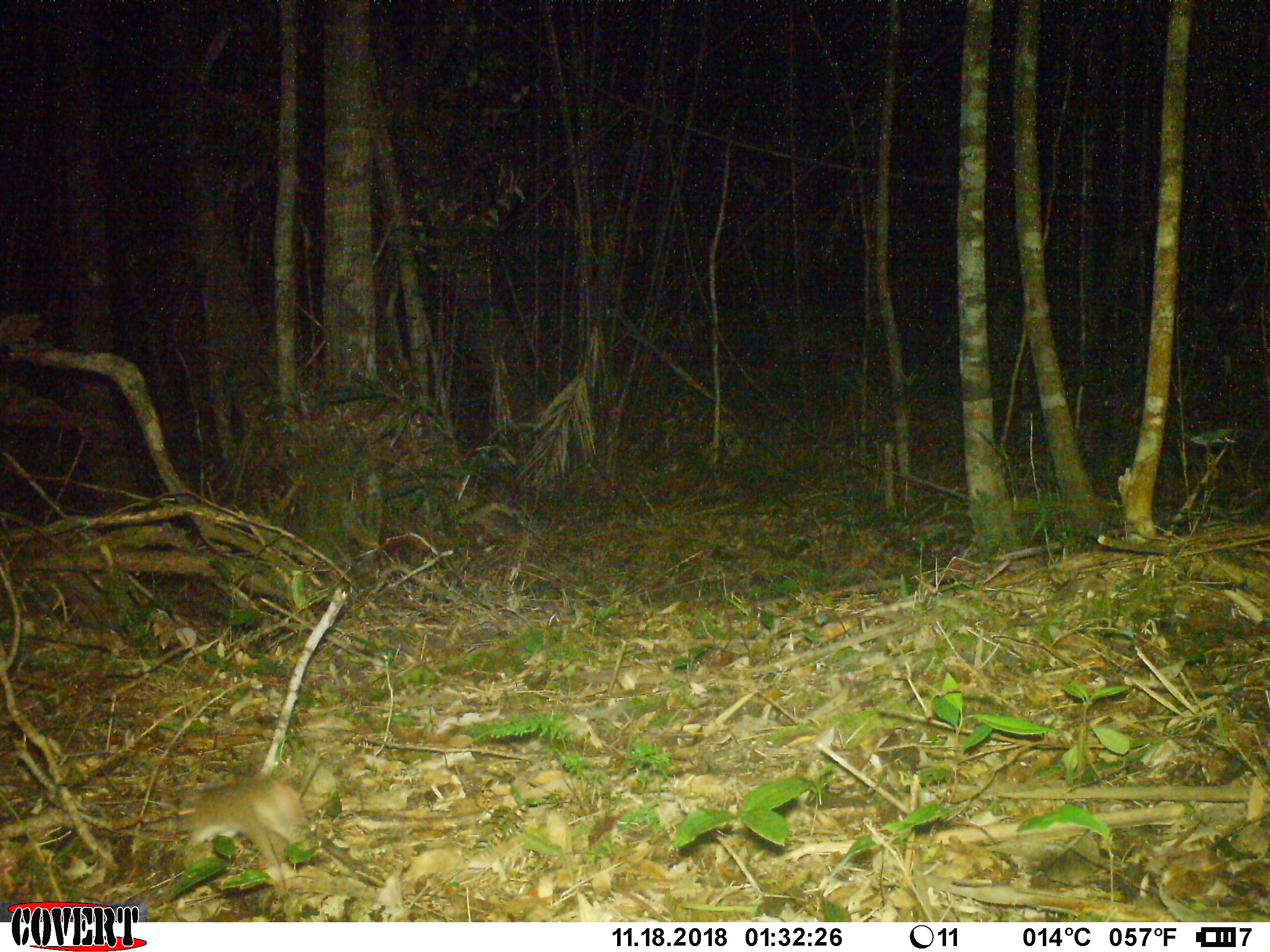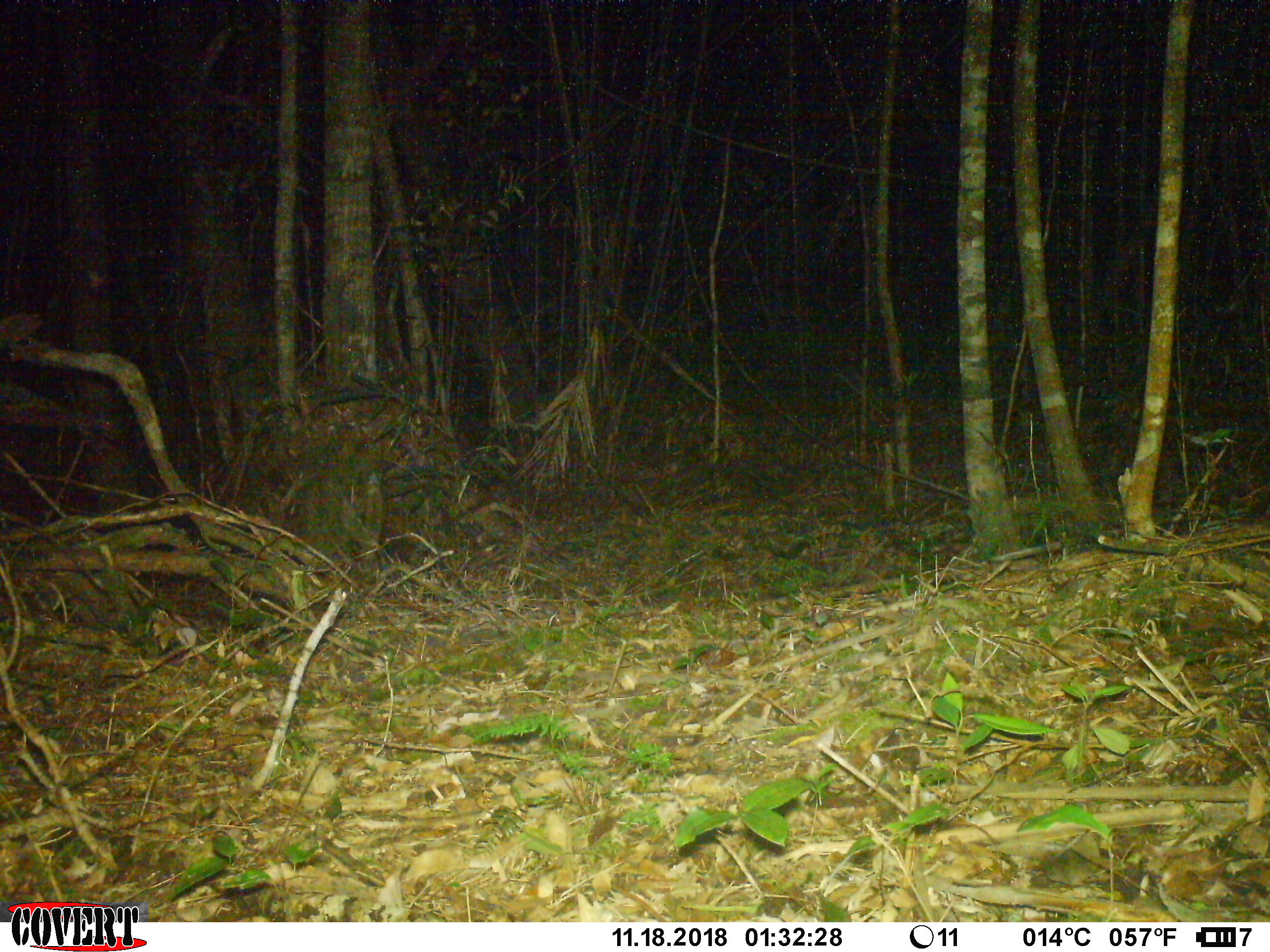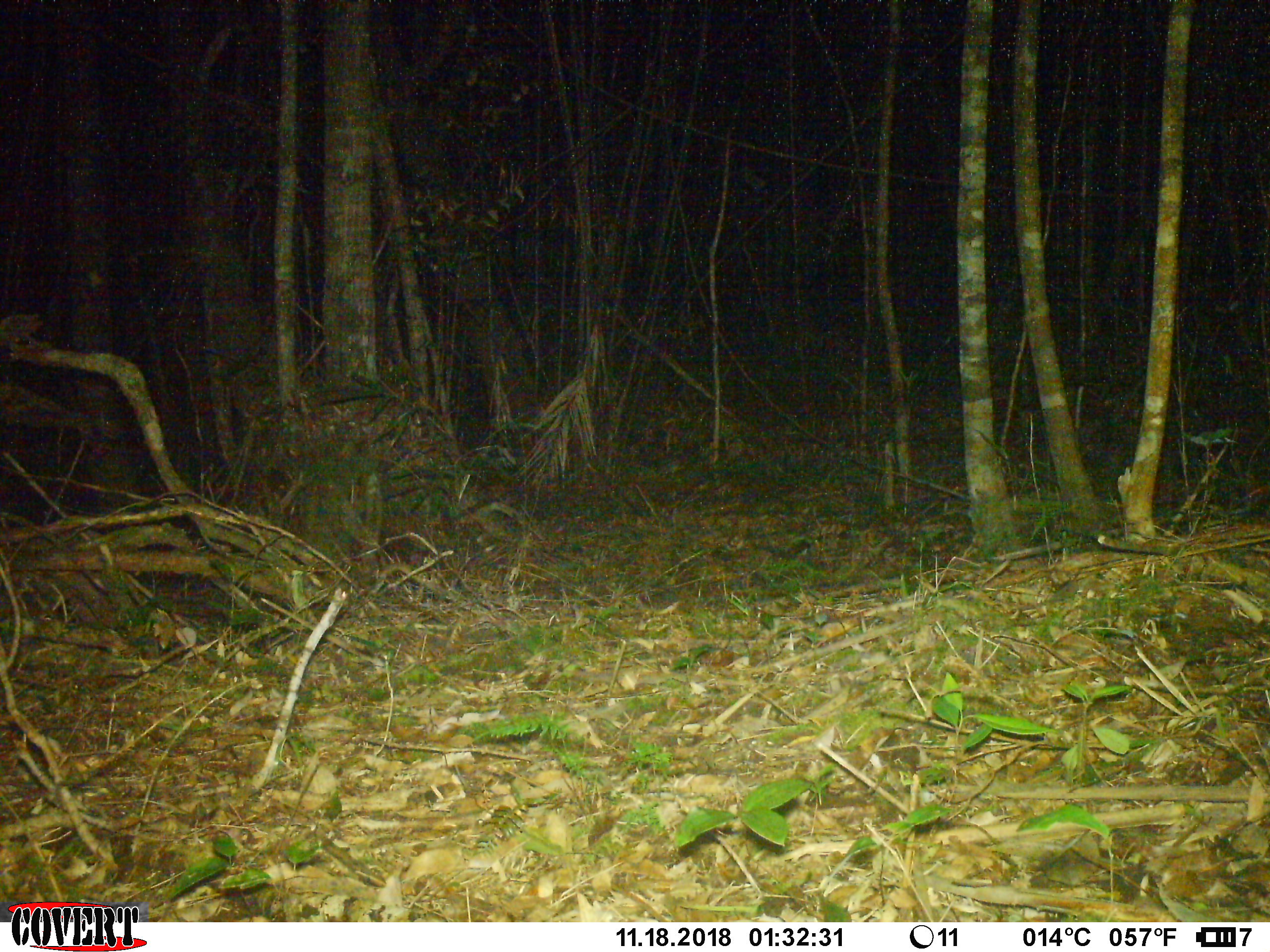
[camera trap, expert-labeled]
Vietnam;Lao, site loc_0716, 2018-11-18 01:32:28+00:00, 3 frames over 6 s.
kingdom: Animalia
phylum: Chordata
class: Mammalia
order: Rodentia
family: Muridae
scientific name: Muridae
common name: old-world mice and rats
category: unidentified murid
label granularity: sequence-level